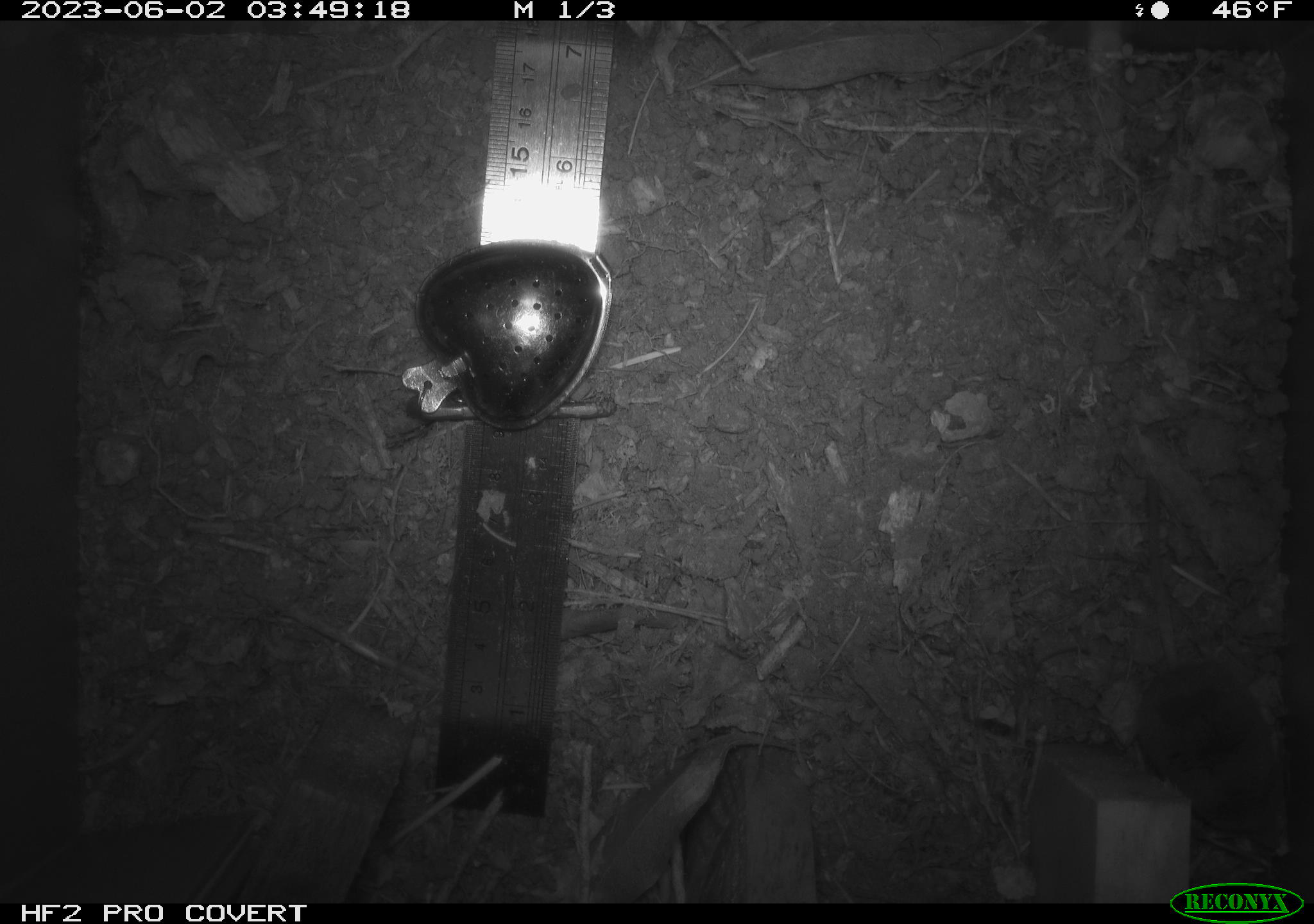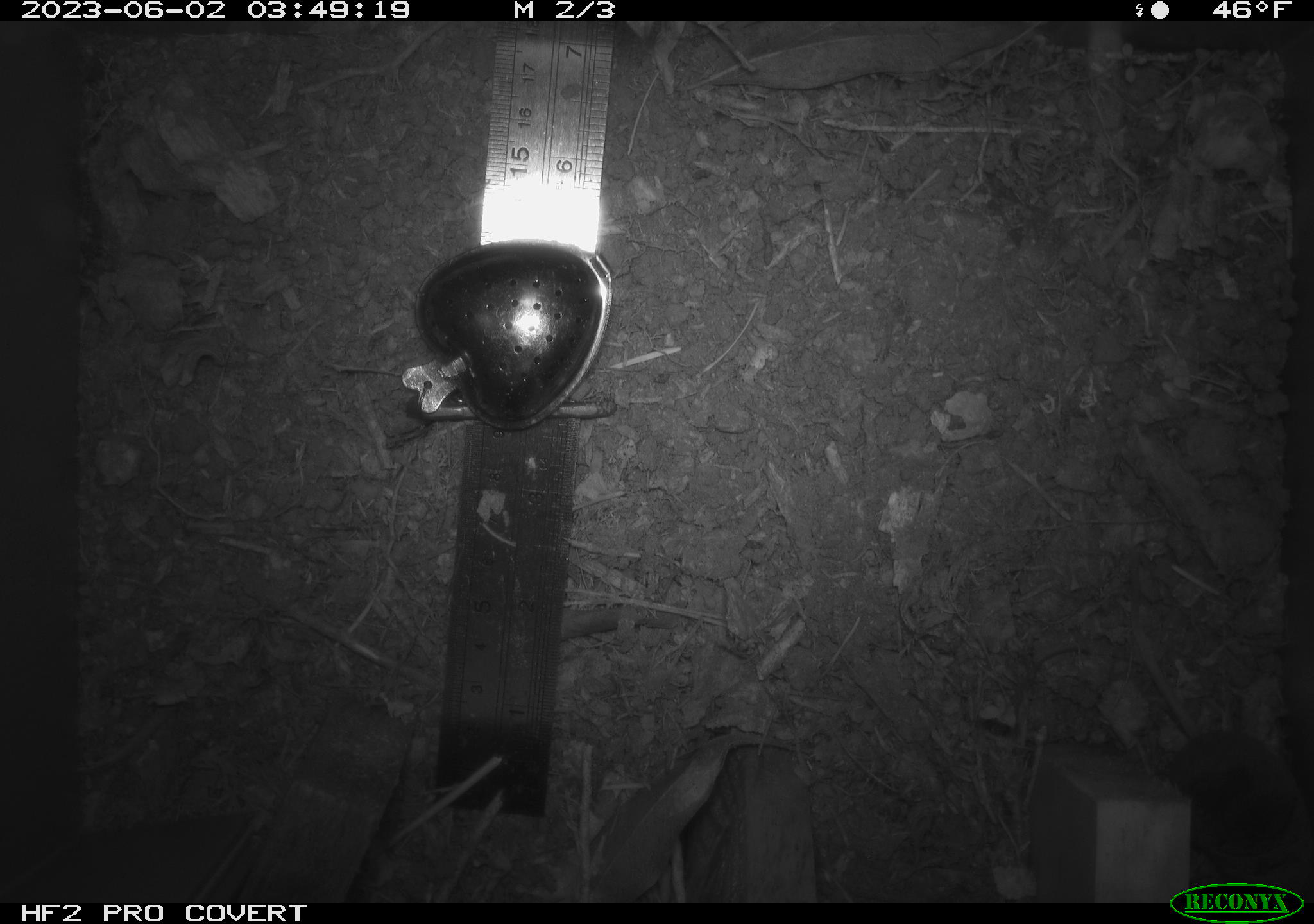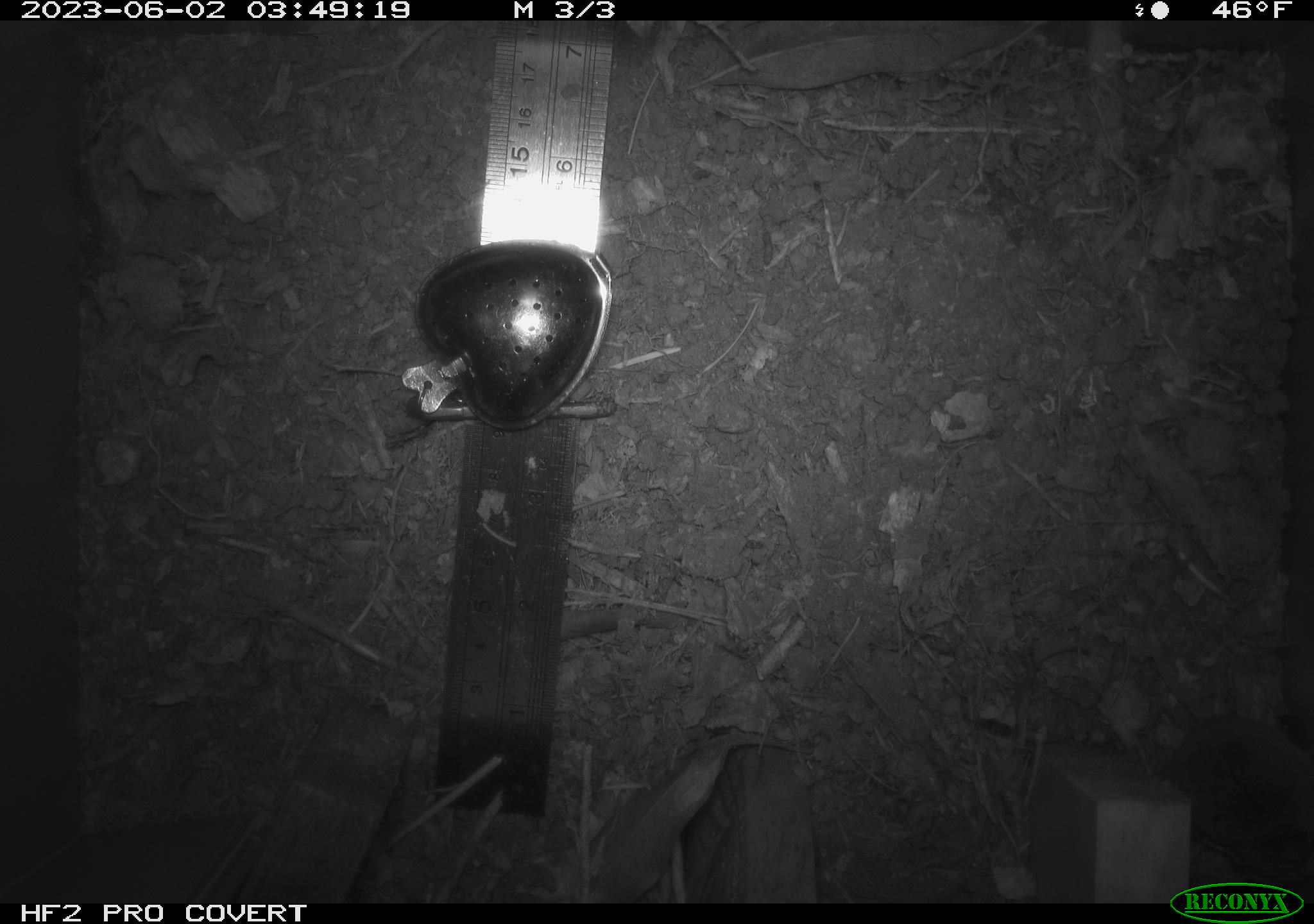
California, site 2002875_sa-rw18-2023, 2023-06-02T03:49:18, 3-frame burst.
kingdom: Animalia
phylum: Chordata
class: Mammalia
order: Eulipotyphla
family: Soricidae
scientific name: Soricidae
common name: shrews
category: soricidae family